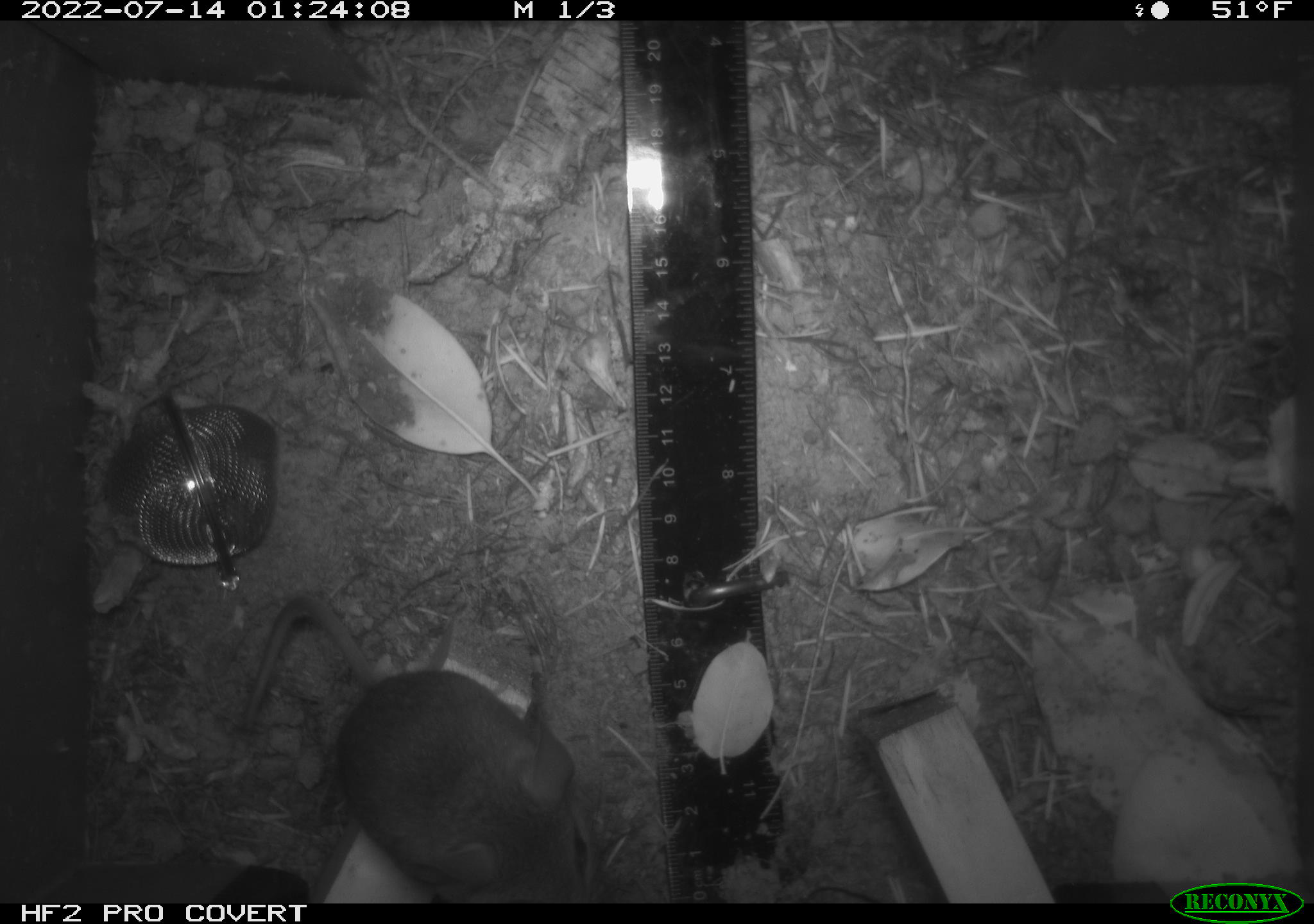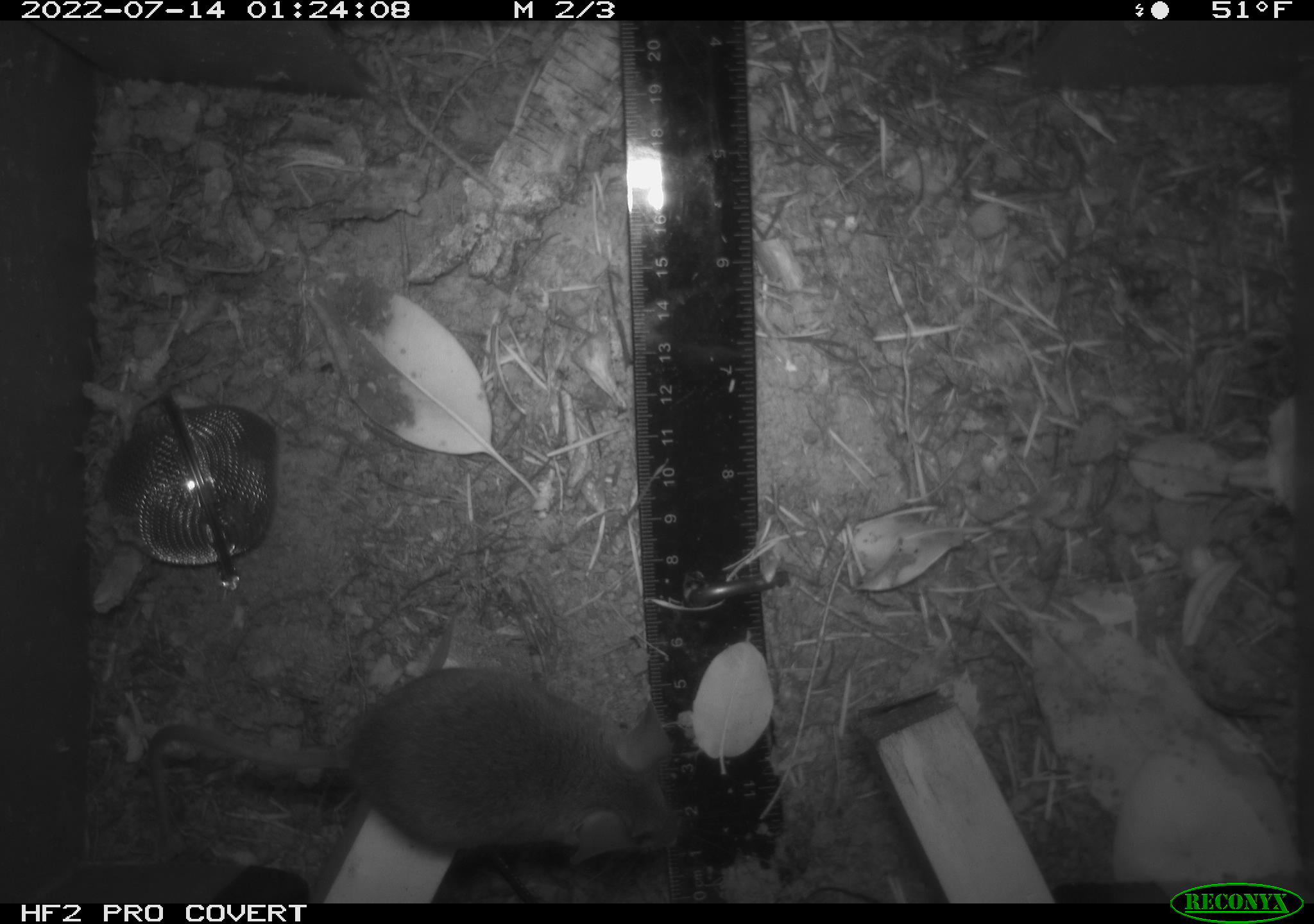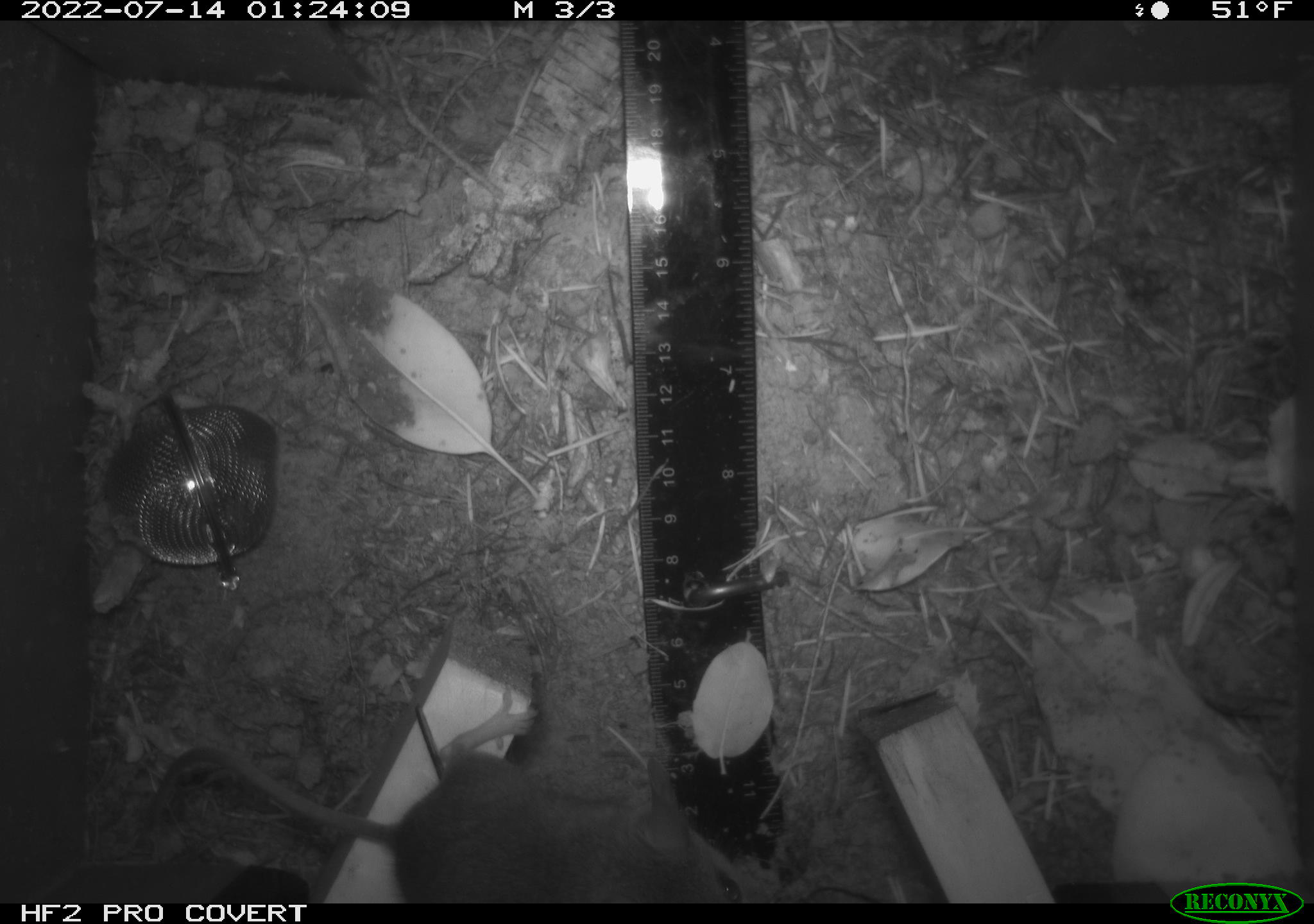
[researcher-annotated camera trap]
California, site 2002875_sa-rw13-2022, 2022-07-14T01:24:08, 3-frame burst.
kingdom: Animalia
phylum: Chordata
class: Mammalia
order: Rodentia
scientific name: Rodentia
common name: mouse species